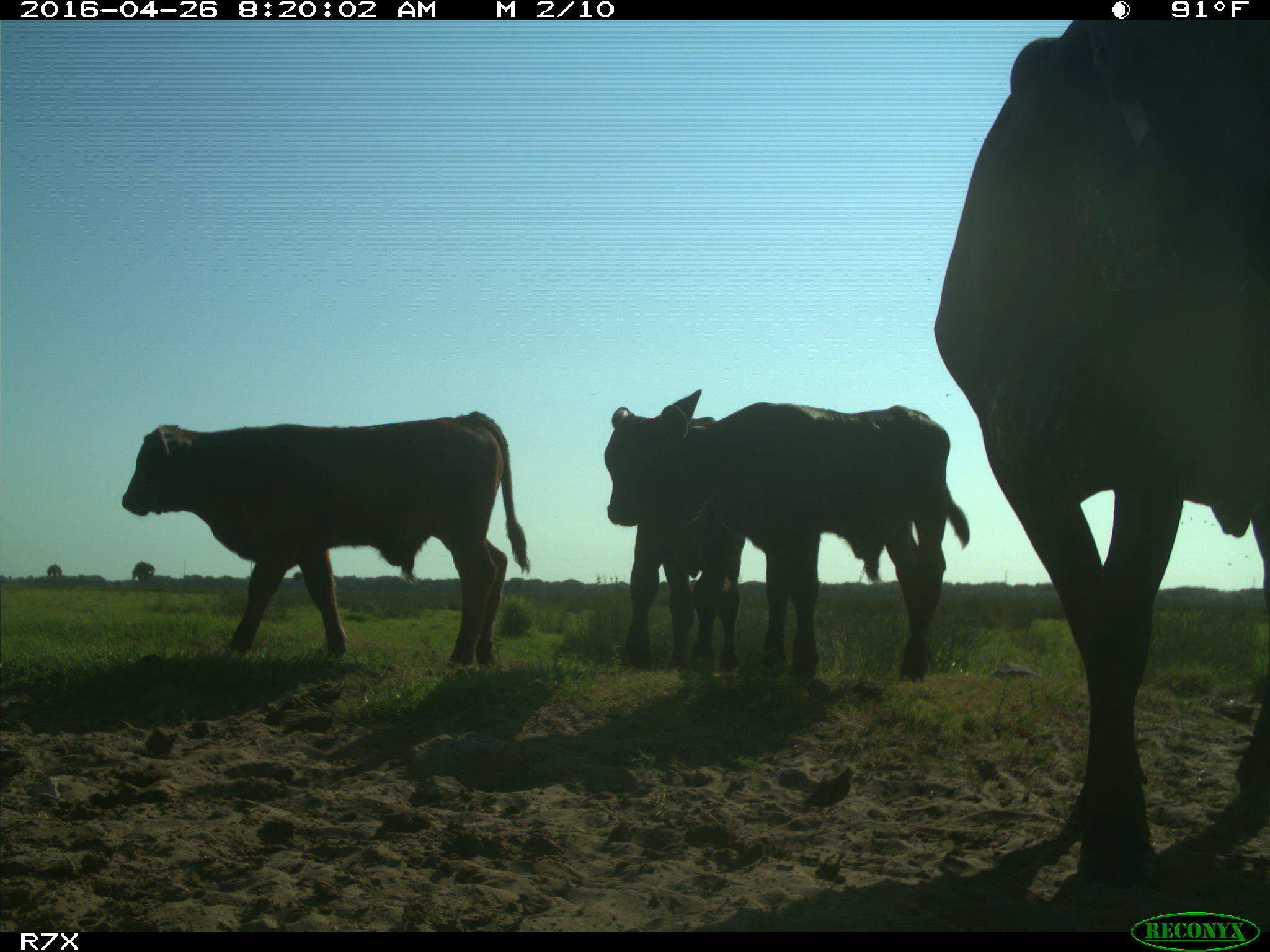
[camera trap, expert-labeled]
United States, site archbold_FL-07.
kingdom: Animalia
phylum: Chordata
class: Mammalia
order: Artiodactyla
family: Bovidae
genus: Bos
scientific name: Bos taurus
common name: domestic cow